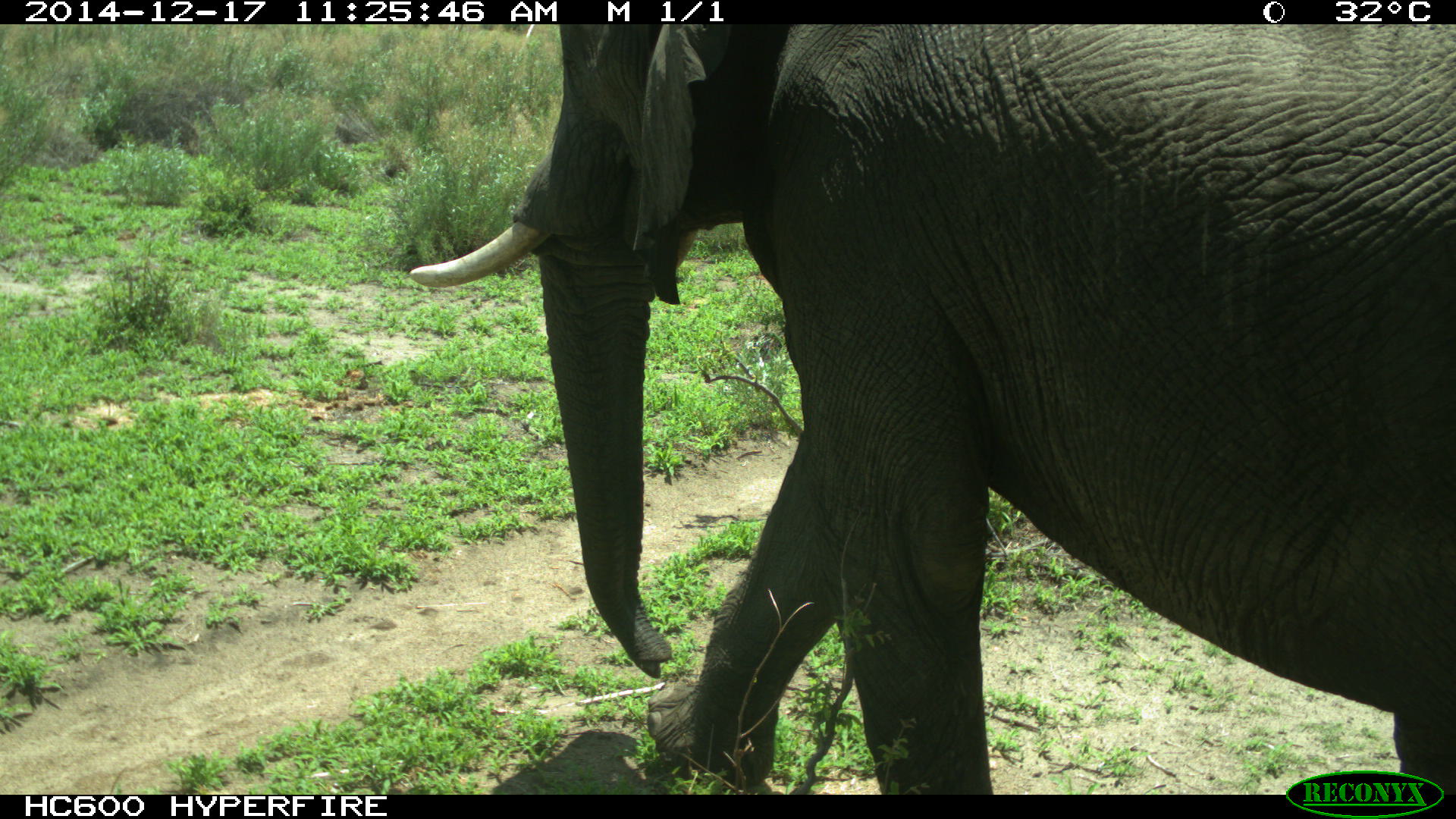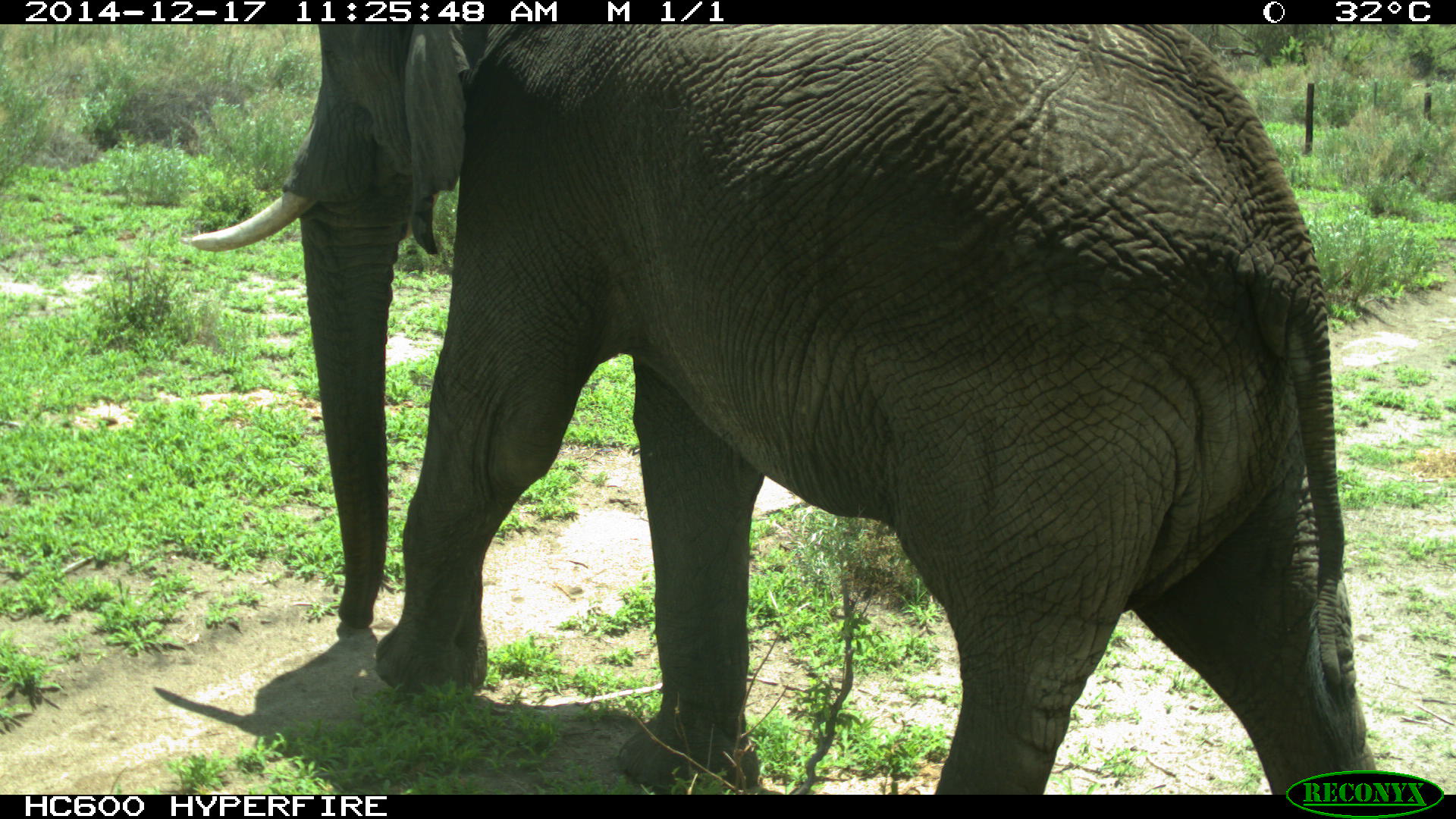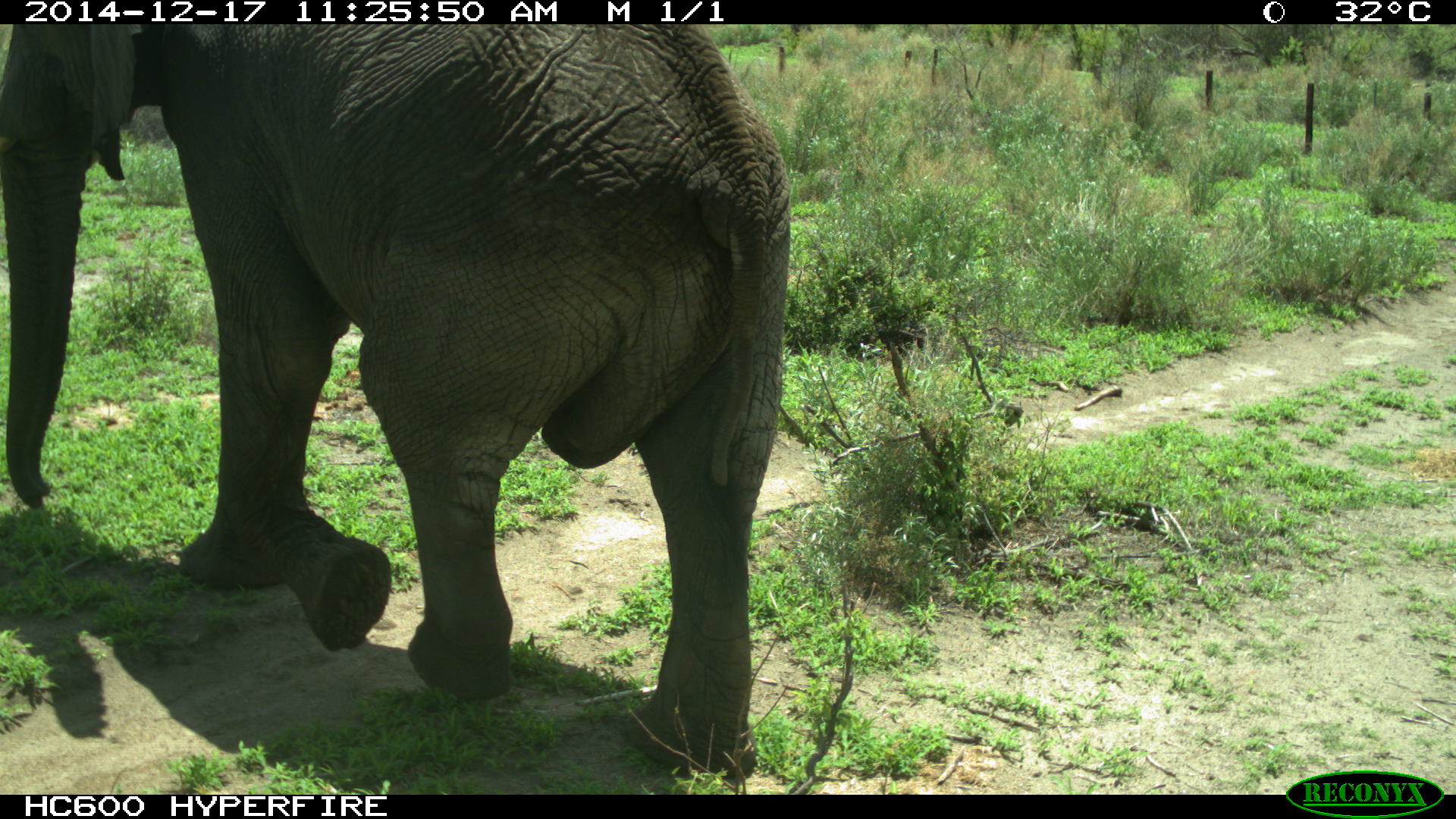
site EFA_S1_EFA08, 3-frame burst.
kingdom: Animalia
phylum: Chordata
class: Mammalia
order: Proboscidea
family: Elephantidae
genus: Loxodonta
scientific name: Loxodonta africana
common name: african bush elephant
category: elephant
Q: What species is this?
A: Elephant (african bush elephant) (Loxodonta africana).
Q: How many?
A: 1.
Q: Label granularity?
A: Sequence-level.